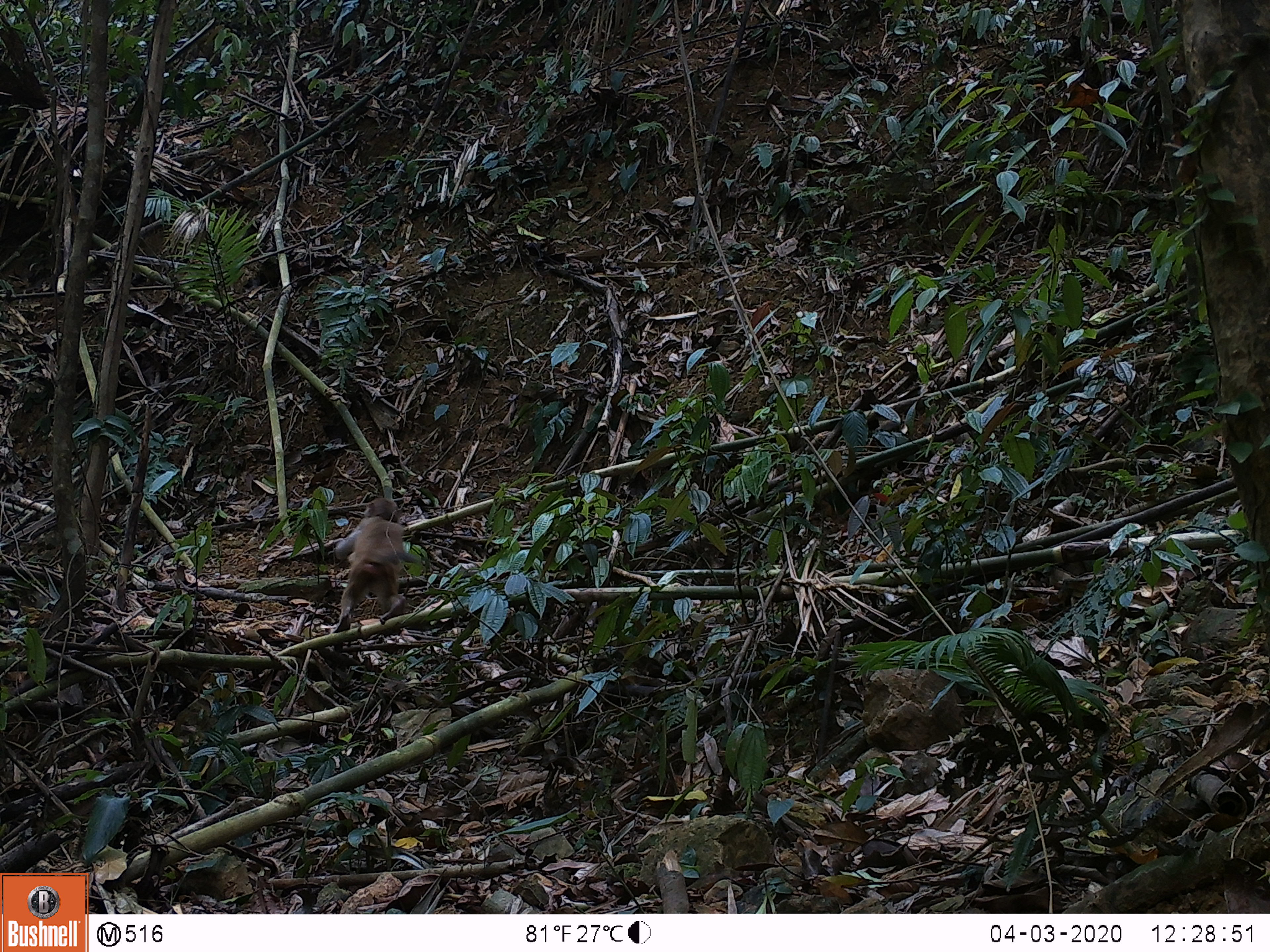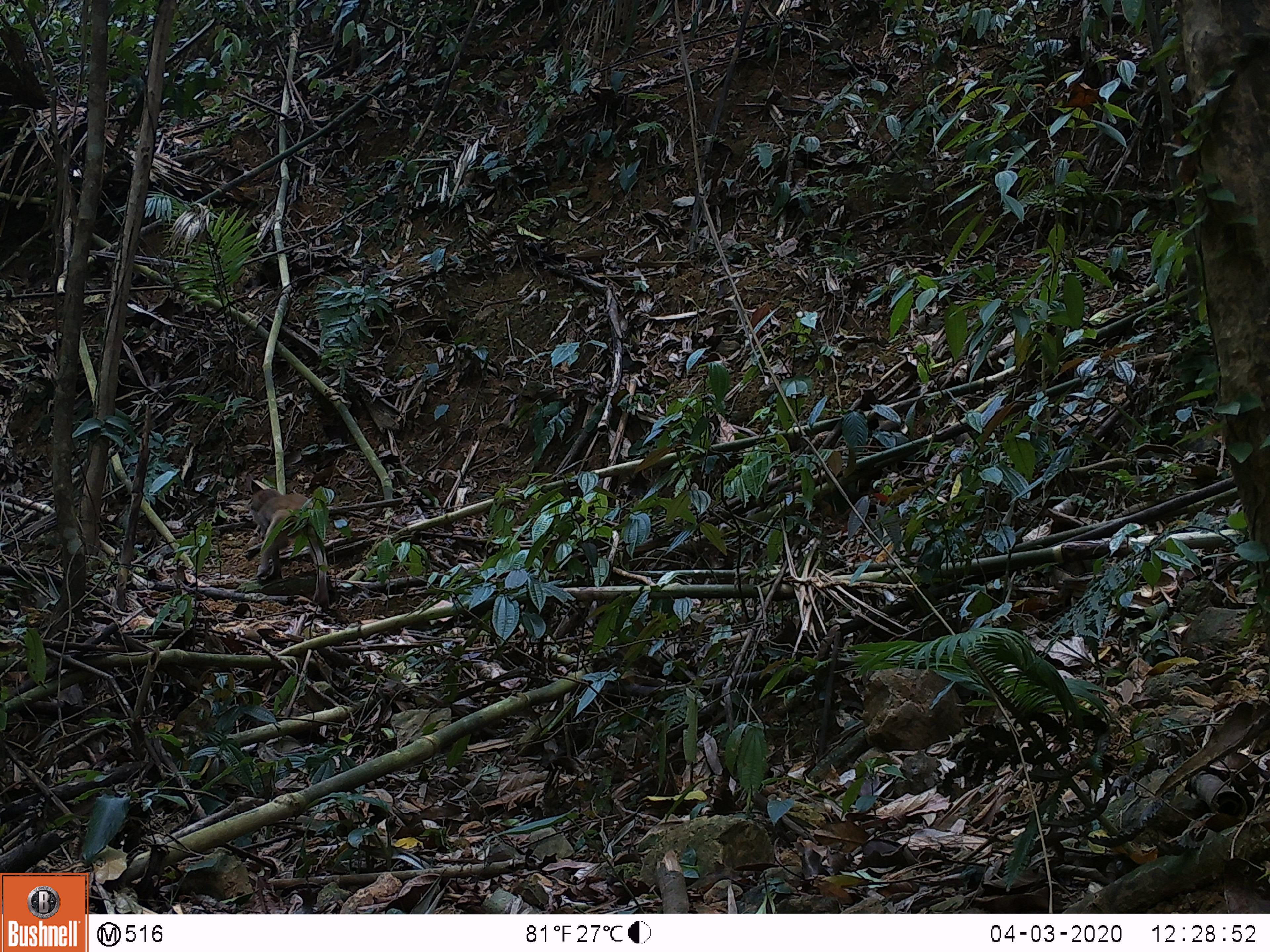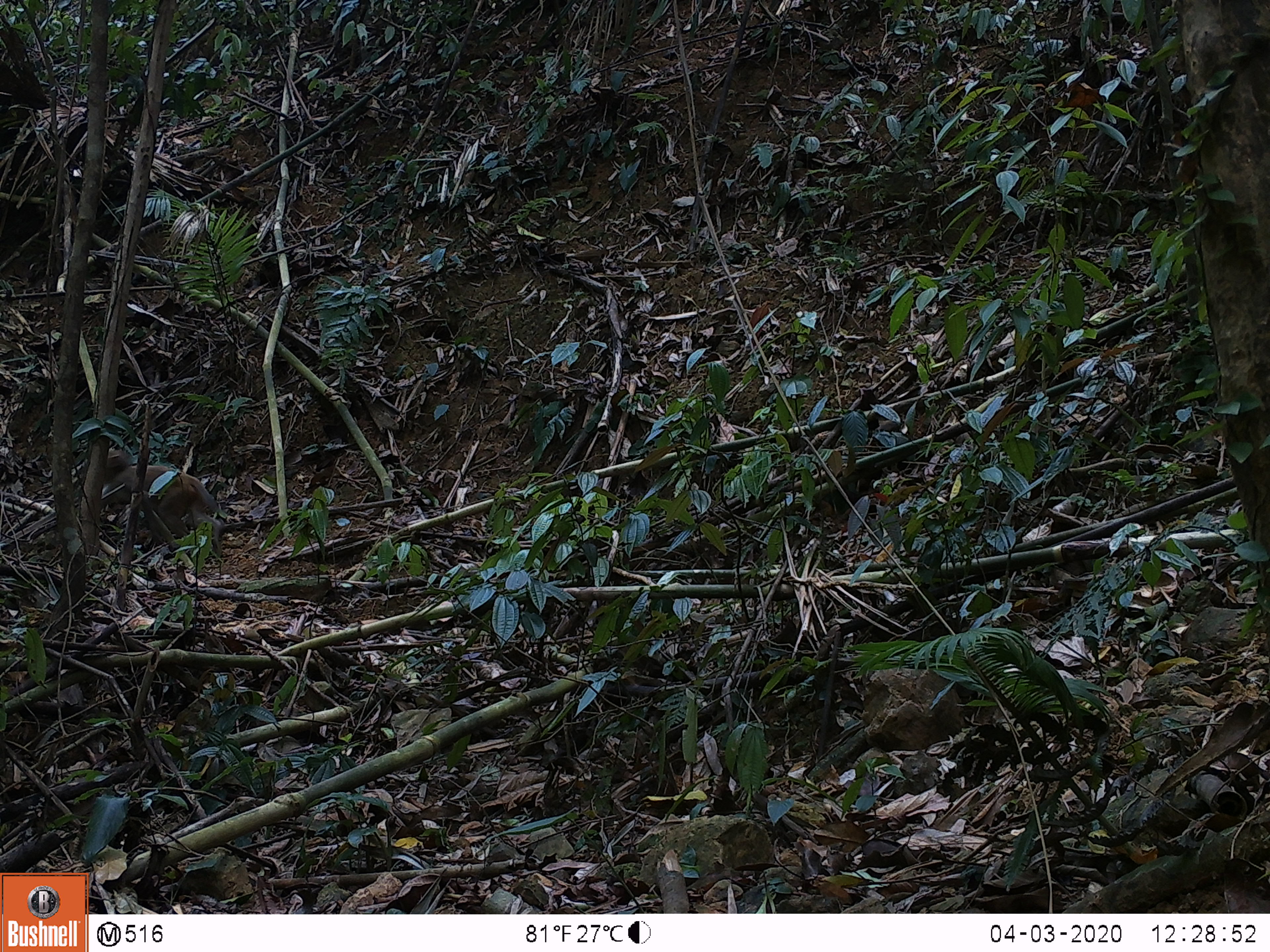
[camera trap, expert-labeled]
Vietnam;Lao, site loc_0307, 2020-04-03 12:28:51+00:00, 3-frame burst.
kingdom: Animalia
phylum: Chordata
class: Mammalia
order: Primates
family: Cercopithecidae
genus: Macaca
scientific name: Macaca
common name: macaques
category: assam or rhesus macaque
Assam or rhesus macaque (macaques) (Macaca). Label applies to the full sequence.